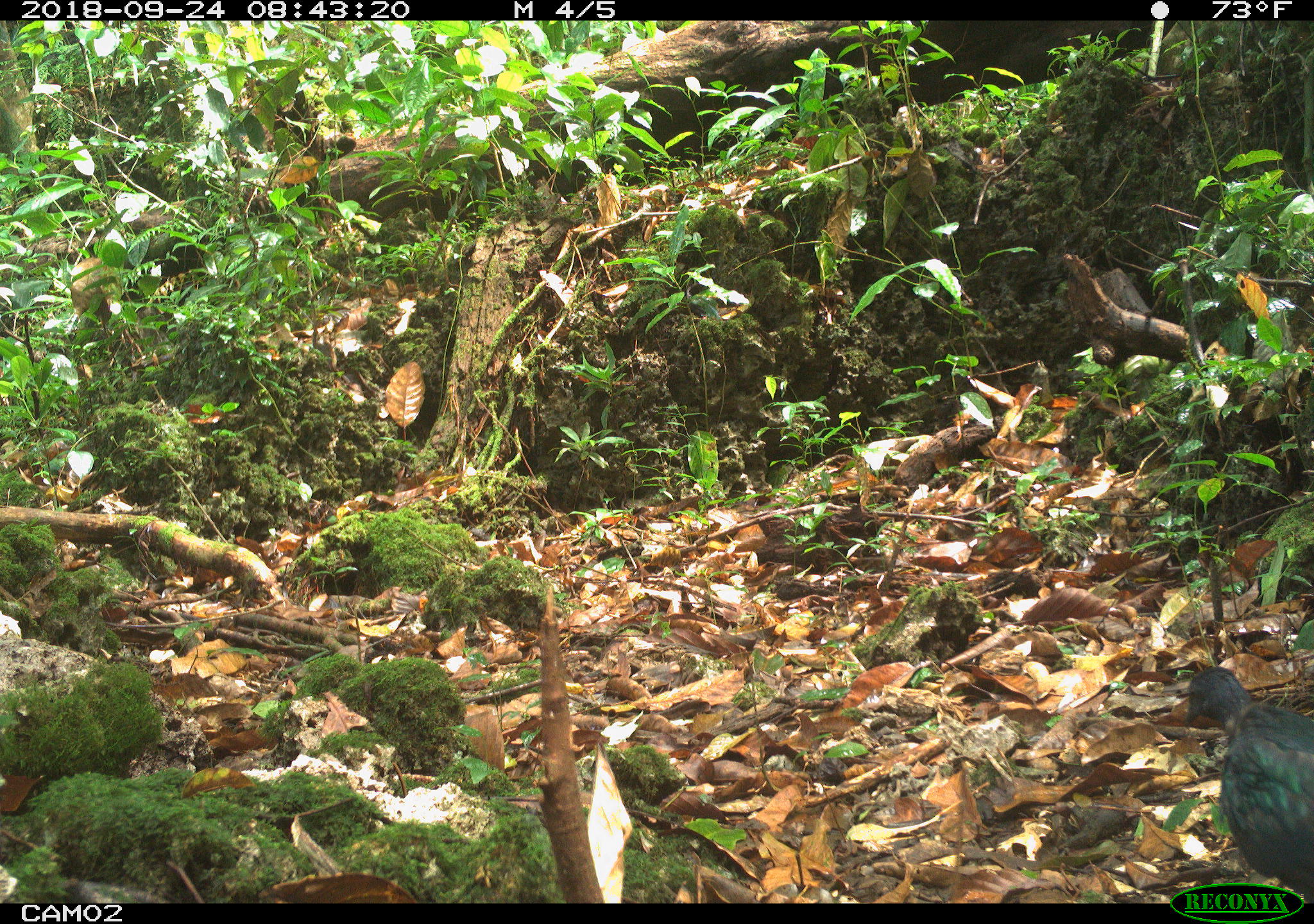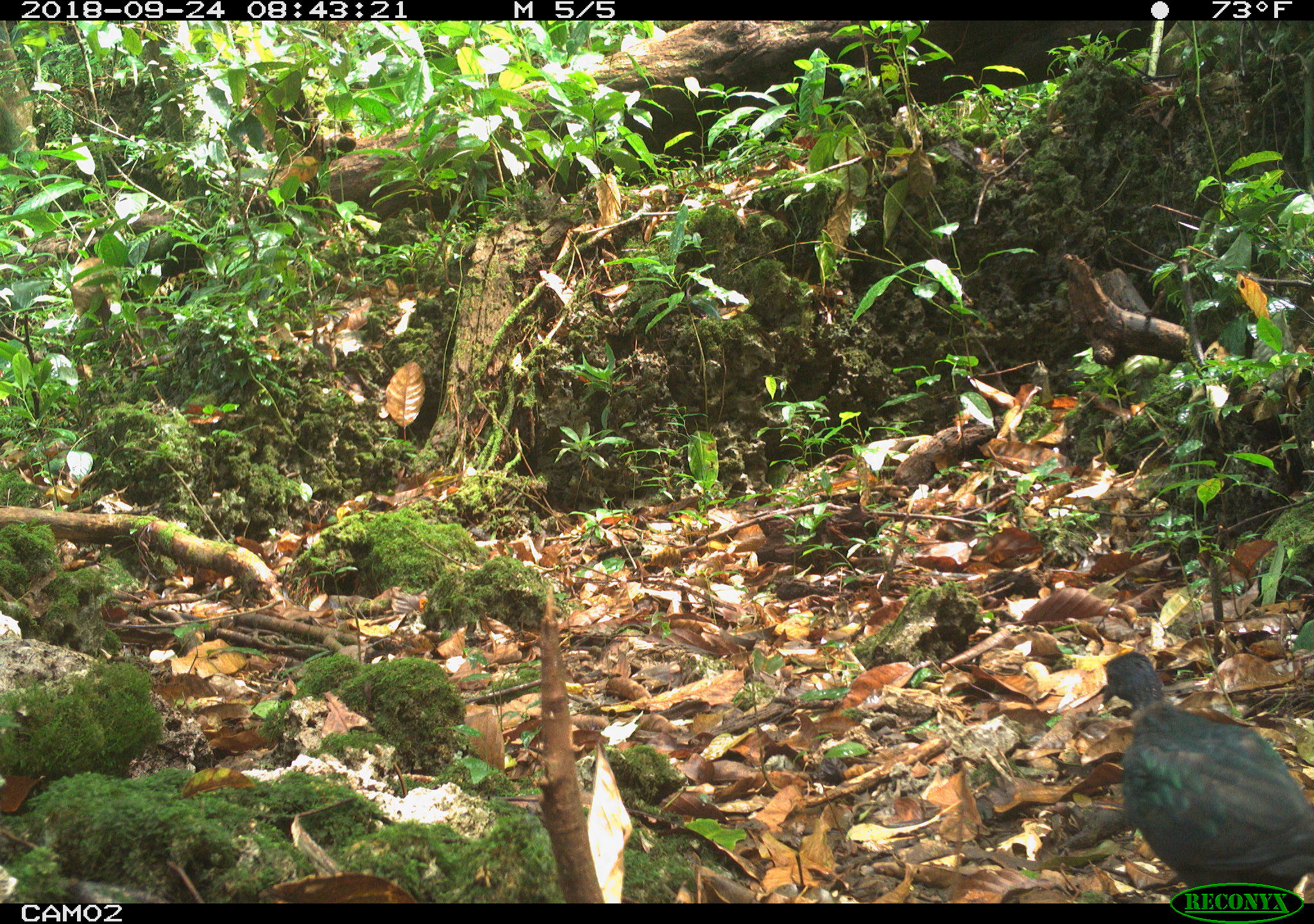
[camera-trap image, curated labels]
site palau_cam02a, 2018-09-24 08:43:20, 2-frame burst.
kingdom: Animalia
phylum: Chordata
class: Aves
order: Galliformes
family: Megapodiidae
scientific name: Megapodiidae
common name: megapode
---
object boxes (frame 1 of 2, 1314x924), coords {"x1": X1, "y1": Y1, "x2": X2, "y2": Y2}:
megapode: {"x1": 1179, "y1": 666, "x2": 1314, "y2": 912}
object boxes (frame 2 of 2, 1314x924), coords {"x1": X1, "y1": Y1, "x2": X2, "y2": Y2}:
megapode: {"x1": 1097, "y1": 654, "x2": 1314, "y2": 906}